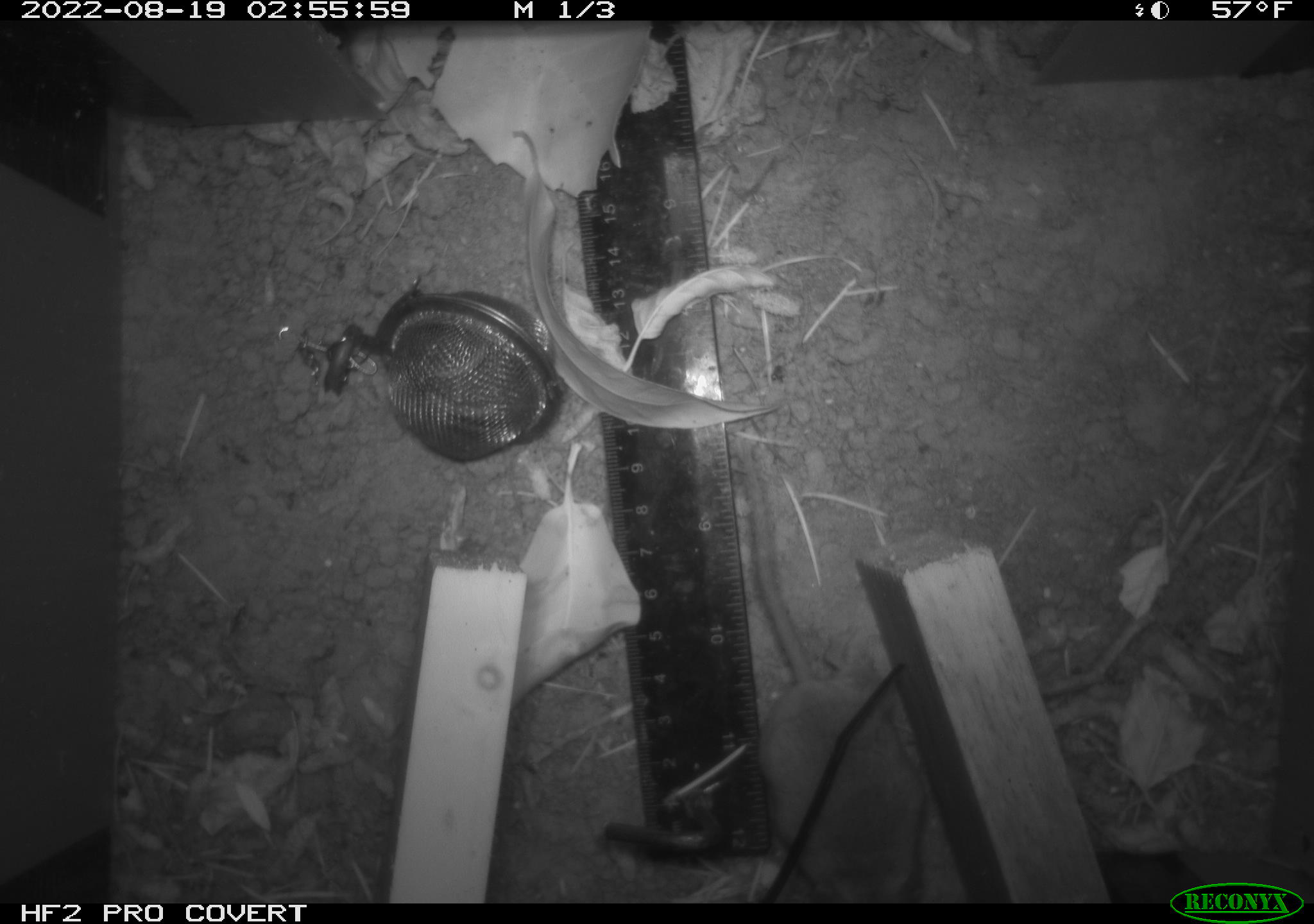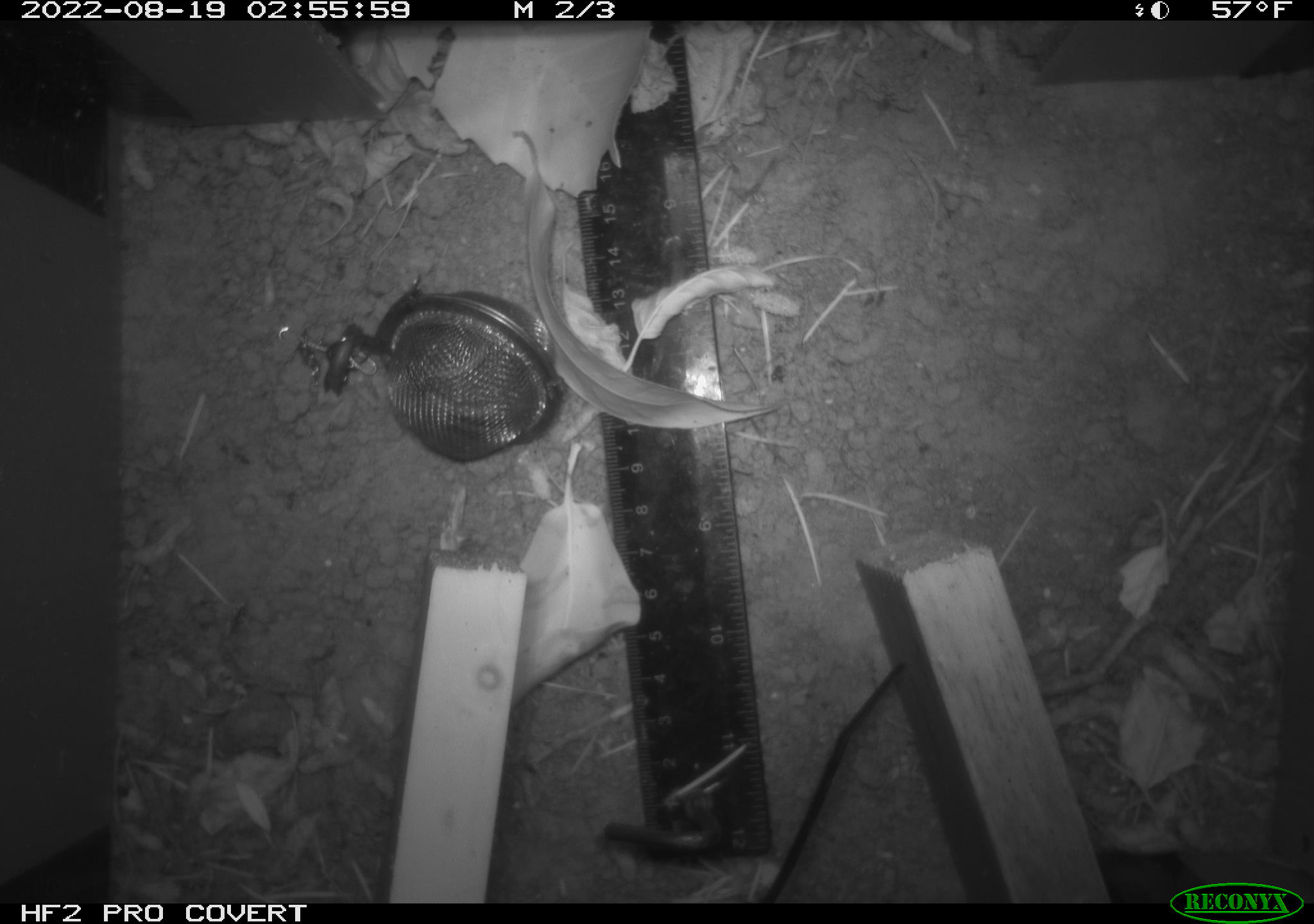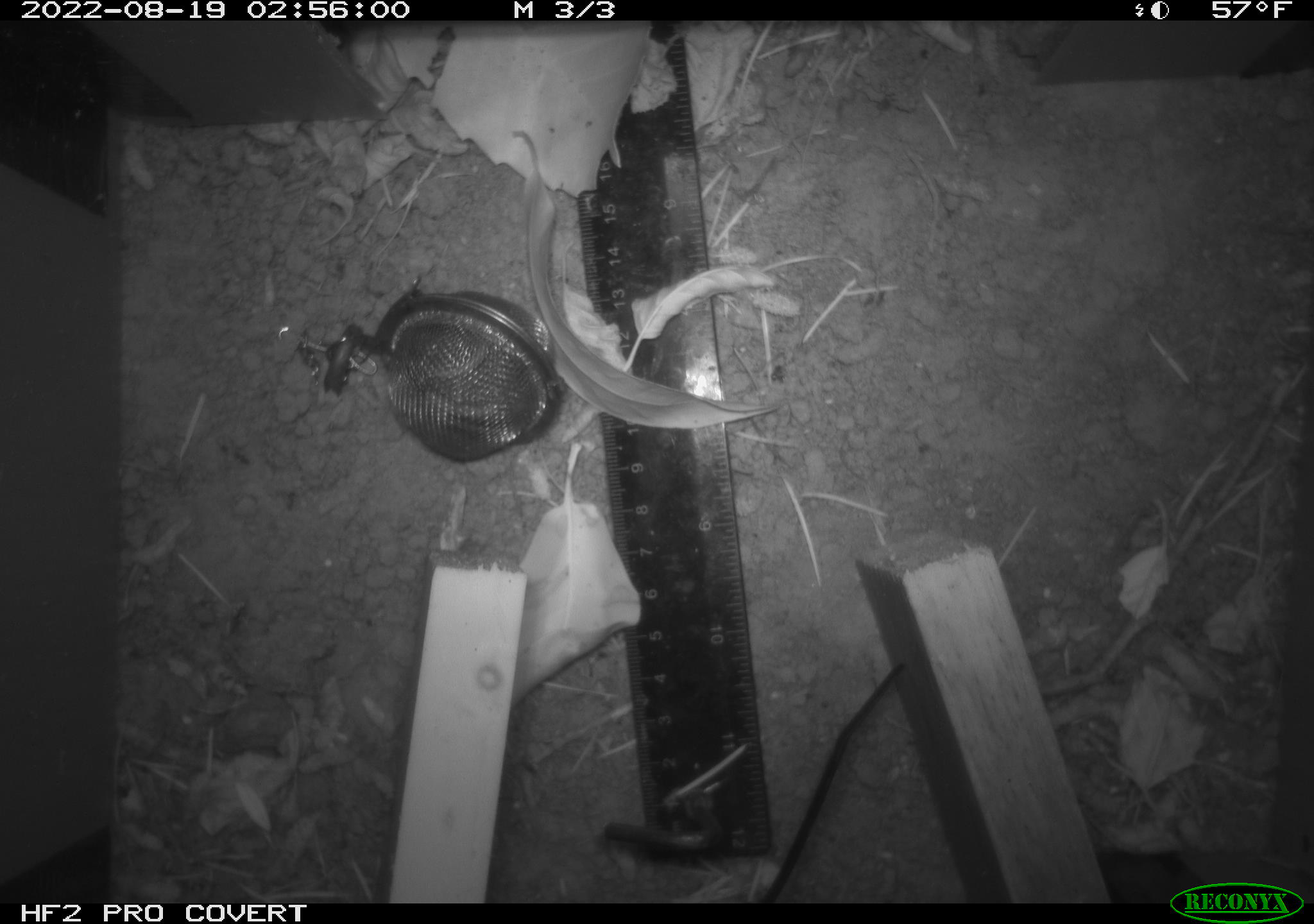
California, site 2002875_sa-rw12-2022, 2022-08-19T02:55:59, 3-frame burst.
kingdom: Animalia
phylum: Chordata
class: Mammalia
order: Rodentia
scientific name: Rodentia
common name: rodent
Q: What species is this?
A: Rodent (Rodentia).